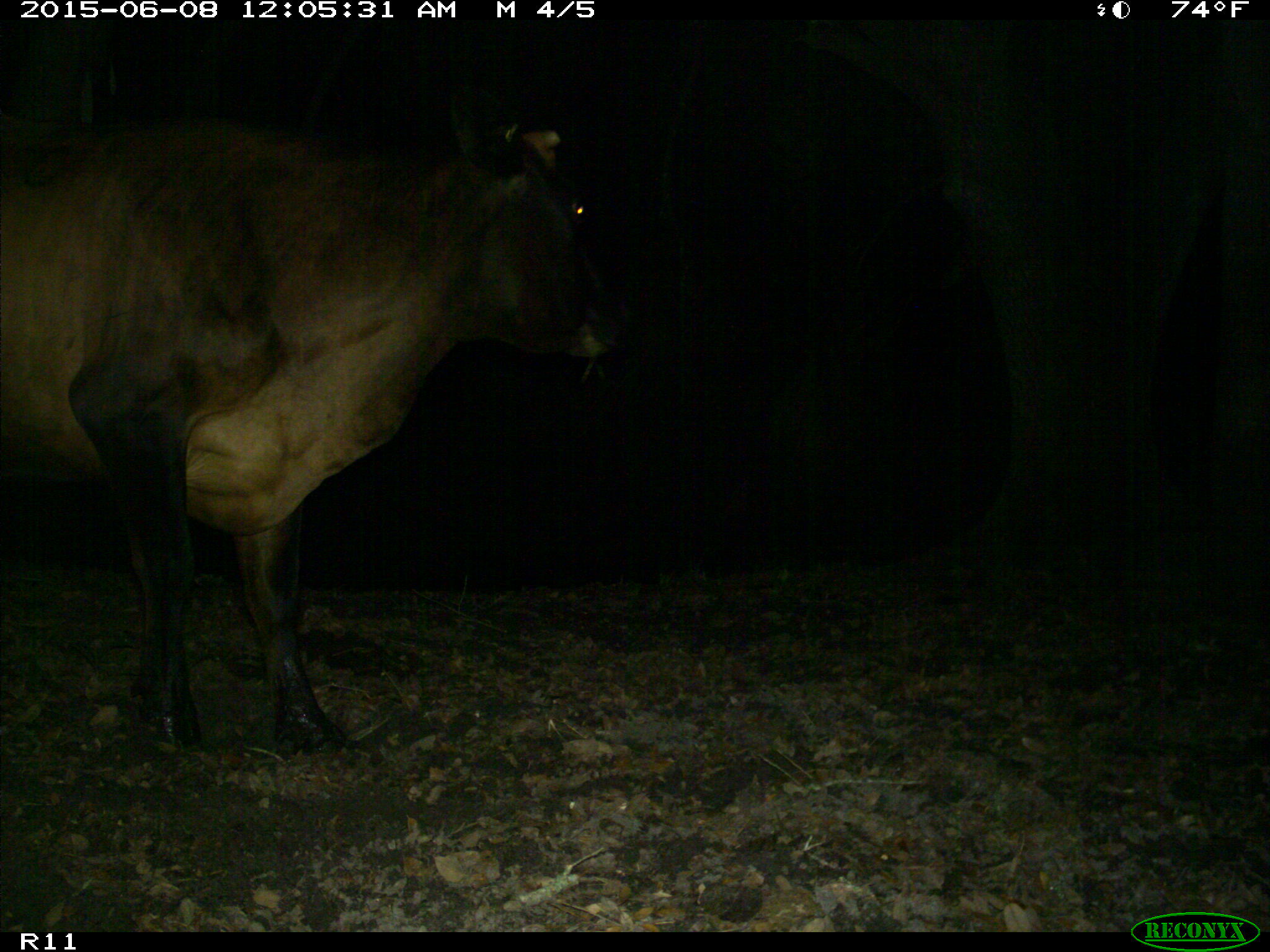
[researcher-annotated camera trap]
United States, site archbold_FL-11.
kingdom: Animalia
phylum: Chordata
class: Mammalia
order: Artiodactyla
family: Bovidae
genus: Bos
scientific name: Bos taurus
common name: domestic cow